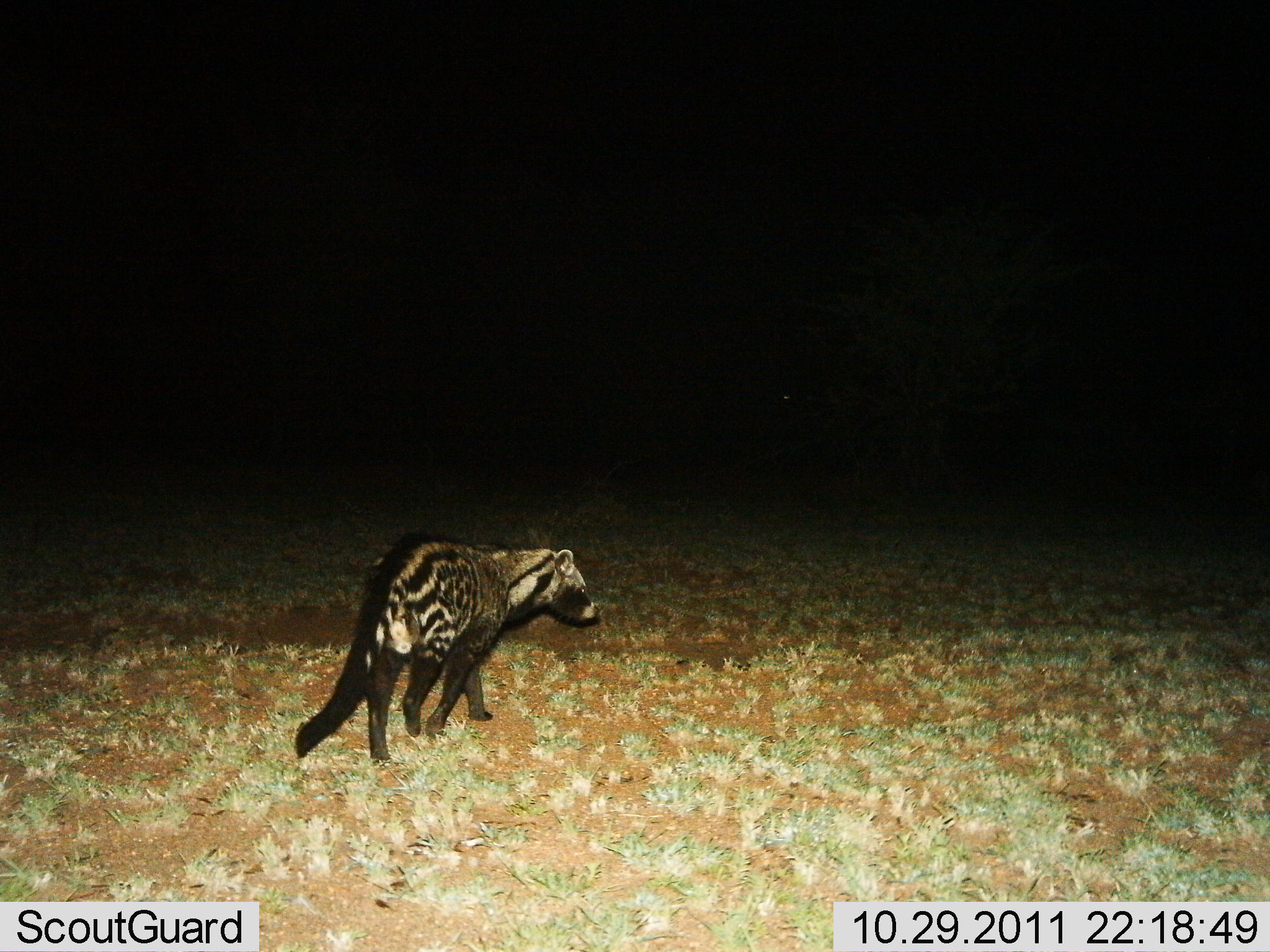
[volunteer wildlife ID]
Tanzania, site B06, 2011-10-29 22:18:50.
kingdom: Animalia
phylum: Chordata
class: Mammalia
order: Carnivora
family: Viverridae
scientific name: Viverridae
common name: civet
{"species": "civet (Viverridae)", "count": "1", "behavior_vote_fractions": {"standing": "14%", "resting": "0%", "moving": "93%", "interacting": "0%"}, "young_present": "0%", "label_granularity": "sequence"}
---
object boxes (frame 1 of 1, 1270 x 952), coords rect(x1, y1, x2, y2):
animal: rect(294, 529, 602, 766)